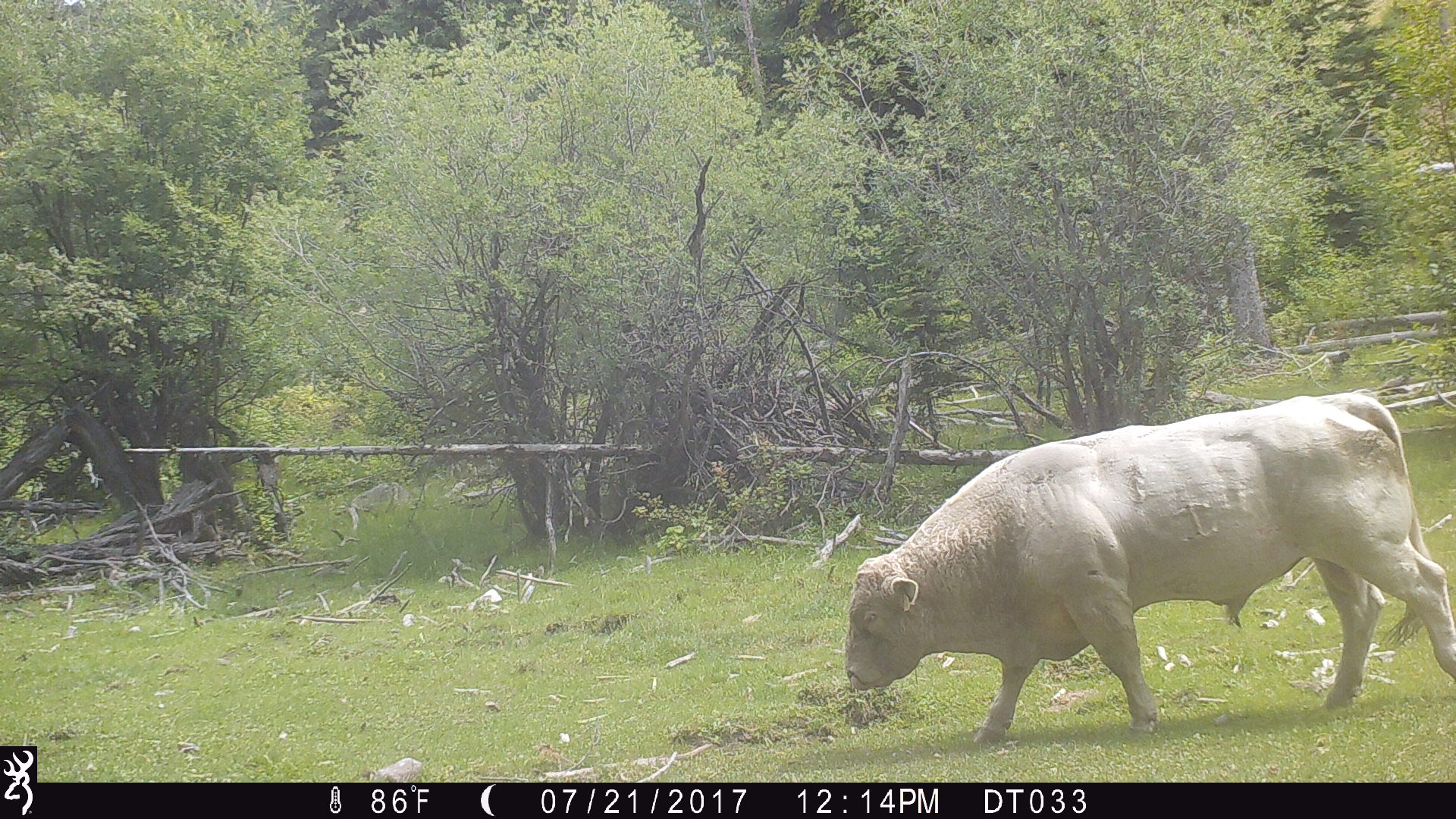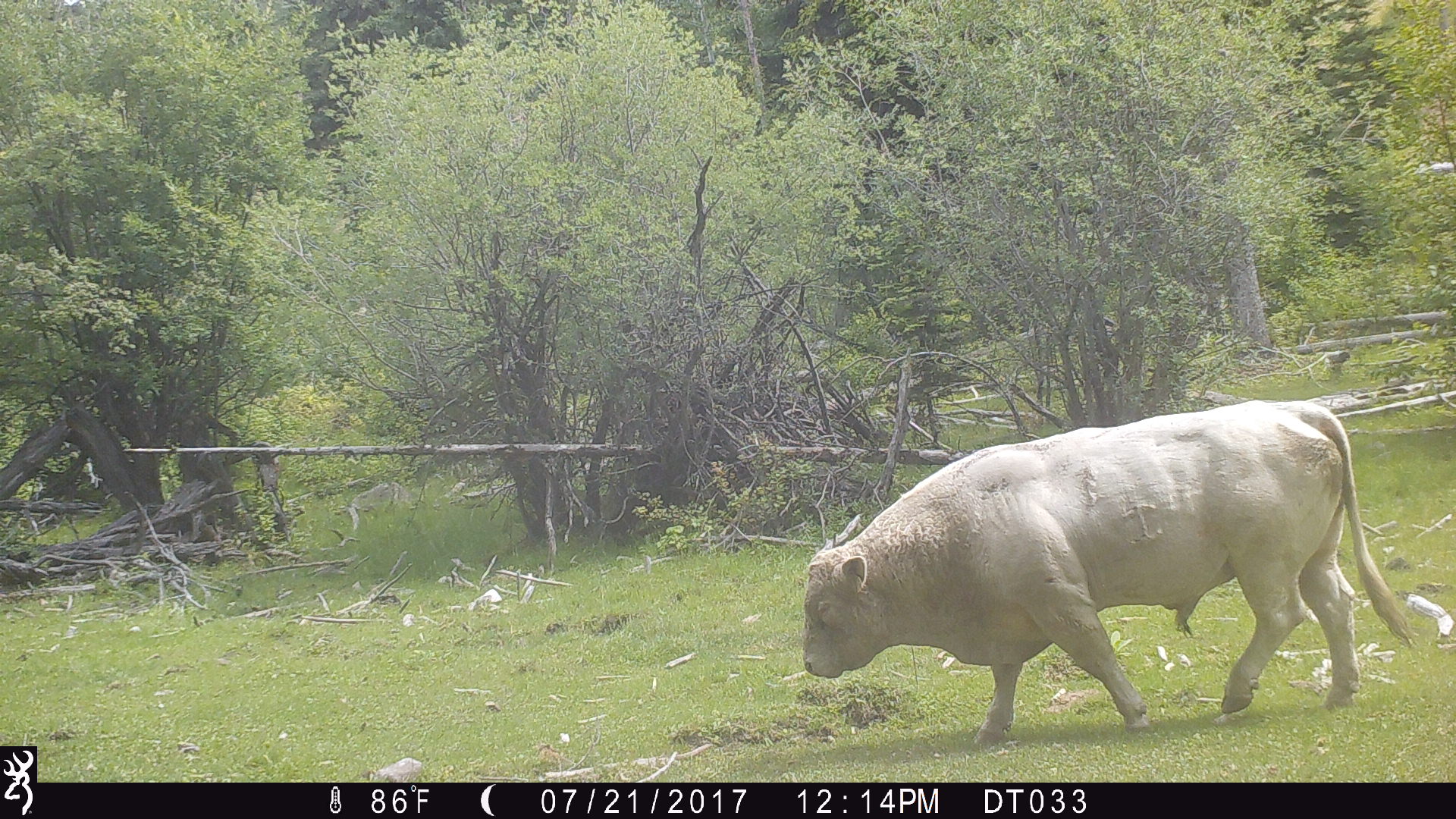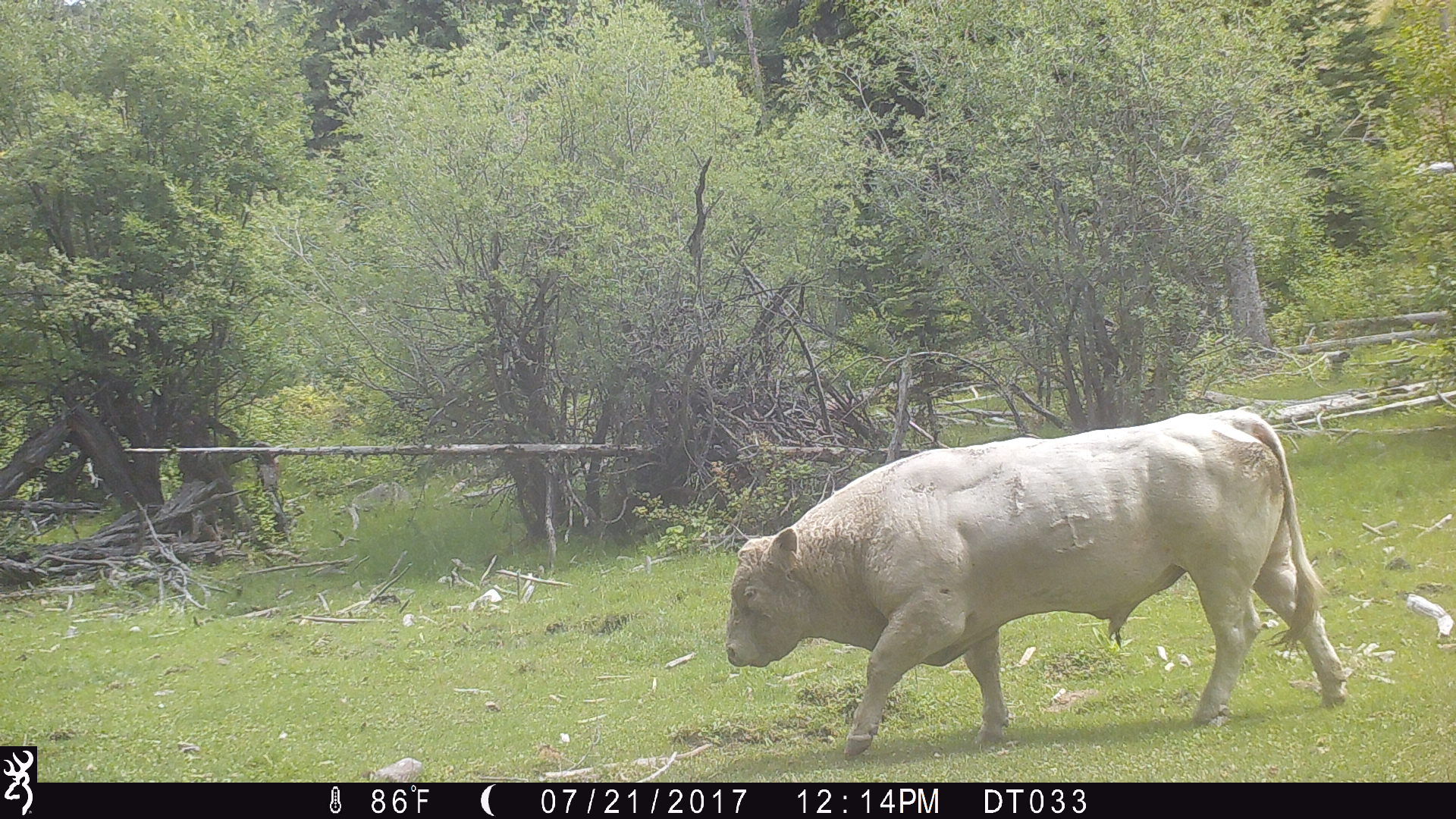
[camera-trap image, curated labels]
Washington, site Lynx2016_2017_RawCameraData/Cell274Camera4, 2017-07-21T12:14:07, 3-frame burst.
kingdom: Animalia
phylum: Chordata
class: Mammalia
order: Artiodactyla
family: Bovidae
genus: Bos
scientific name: Bos taurus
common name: domestic cattle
Domestic cattle (Bos taurus). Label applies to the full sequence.